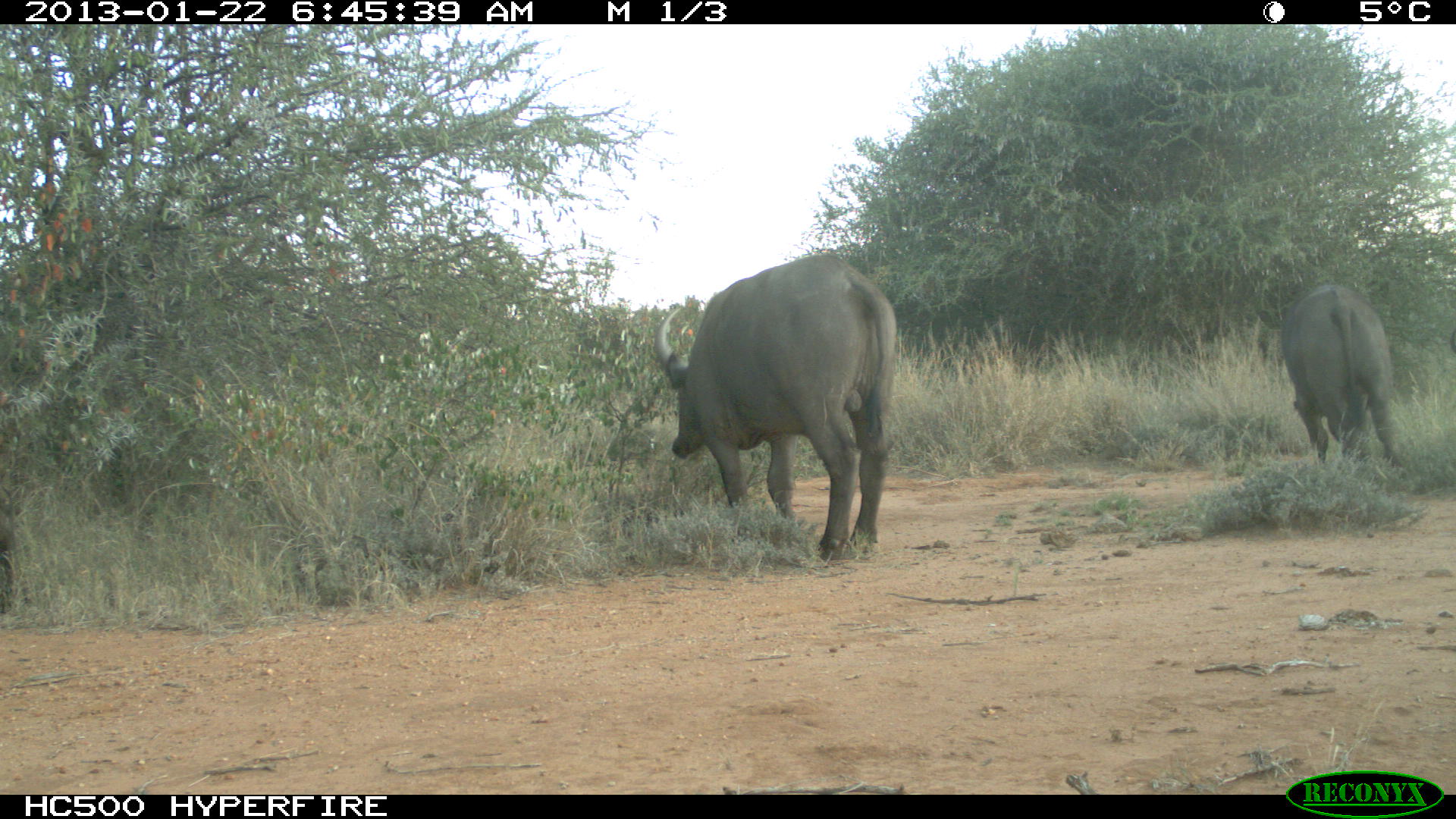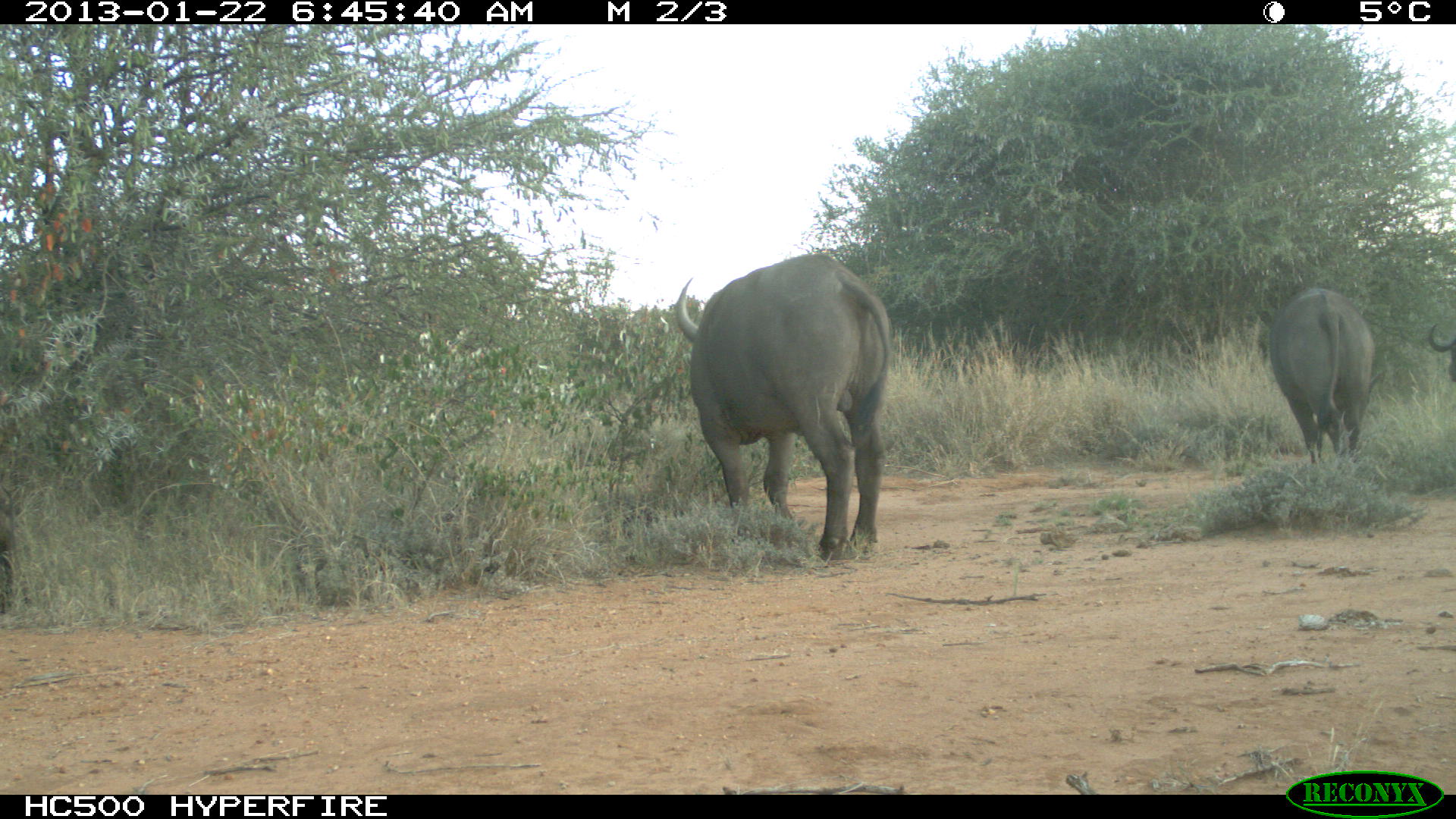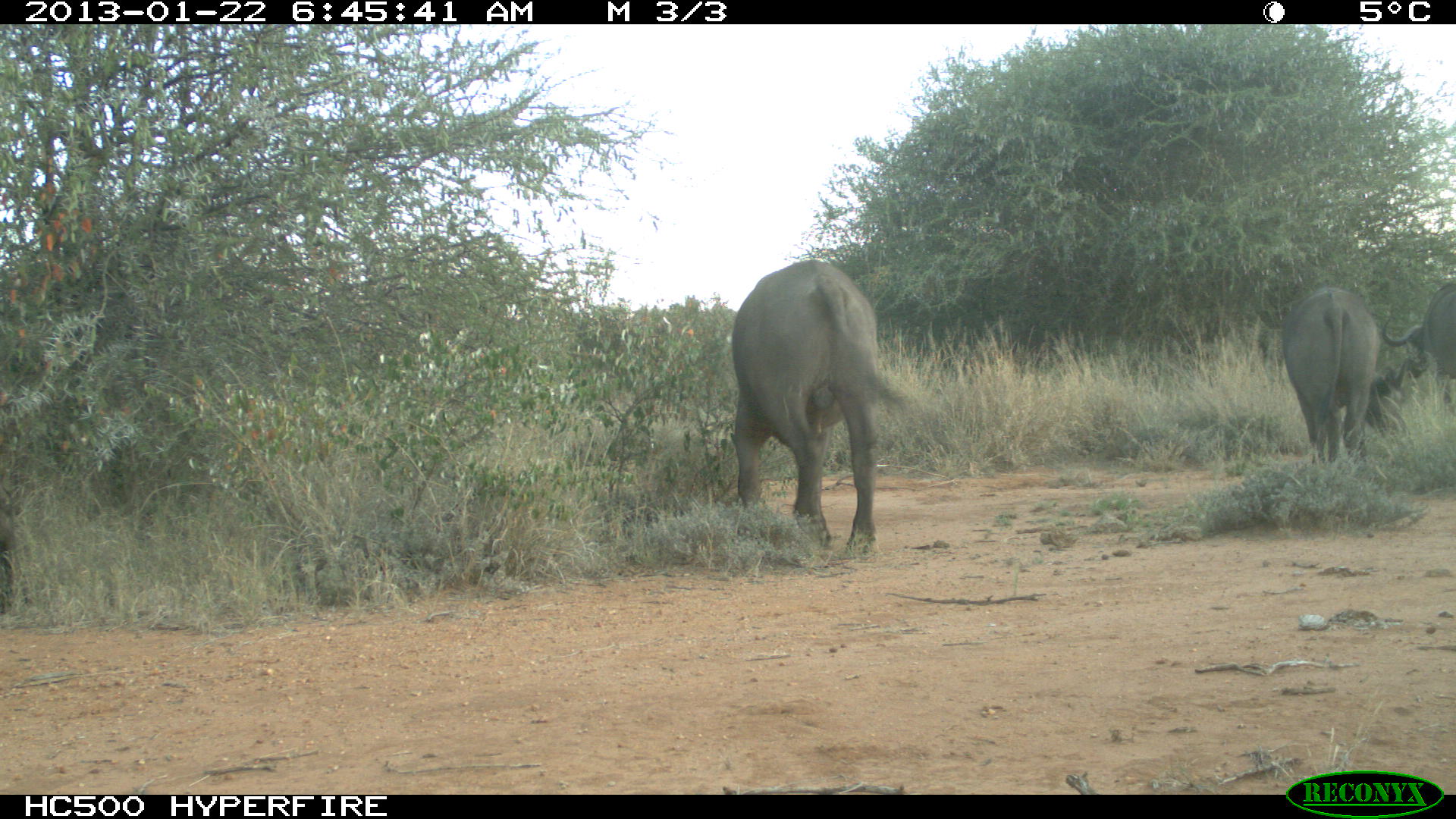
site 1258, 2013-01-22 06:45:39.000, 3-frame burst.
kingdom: Animalia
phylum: Chordata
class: Mammalia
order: Artiodactyla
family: Bovidae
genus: Syncerus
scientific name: Syncerus caffer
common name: african buffalo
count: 3